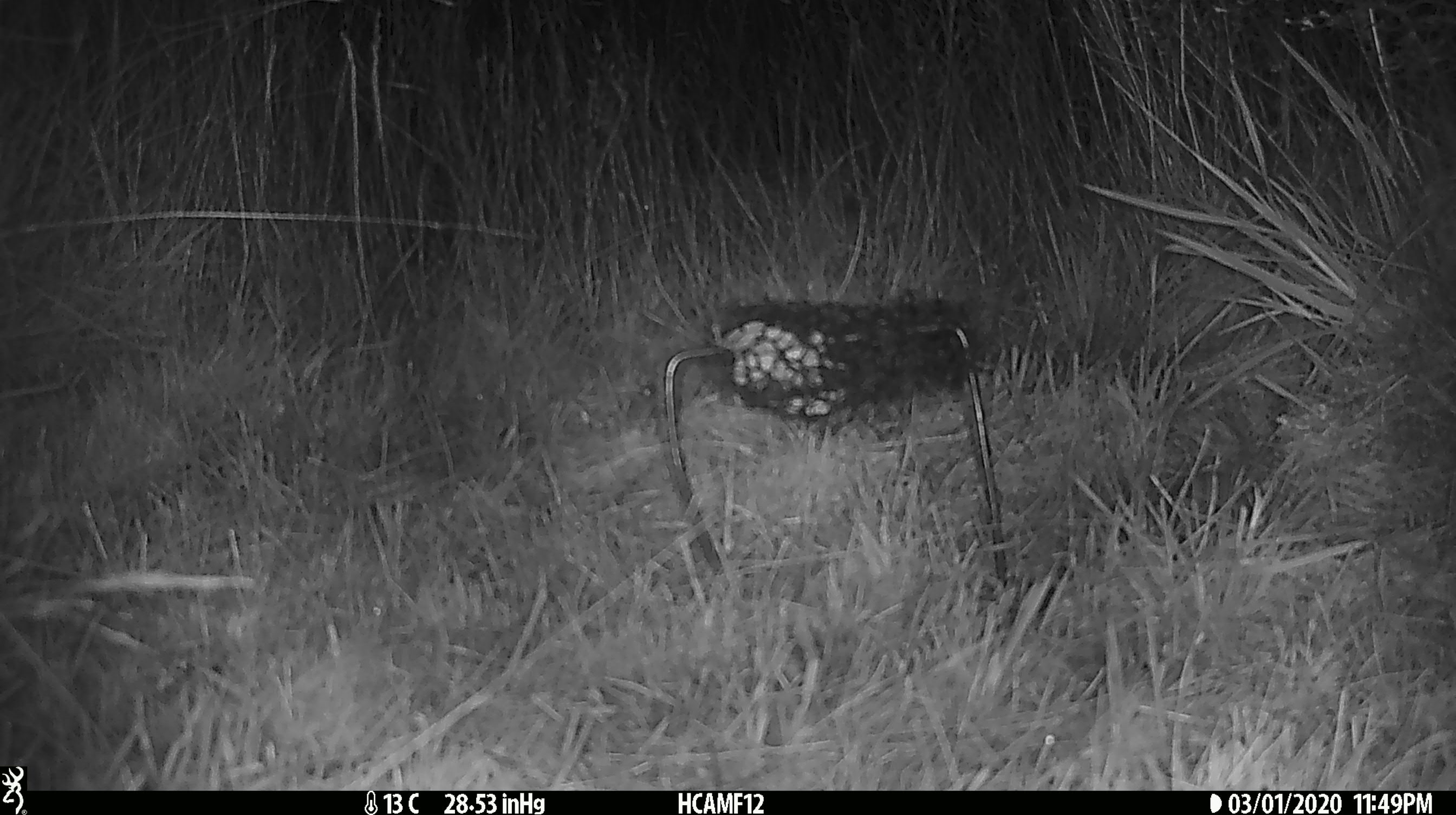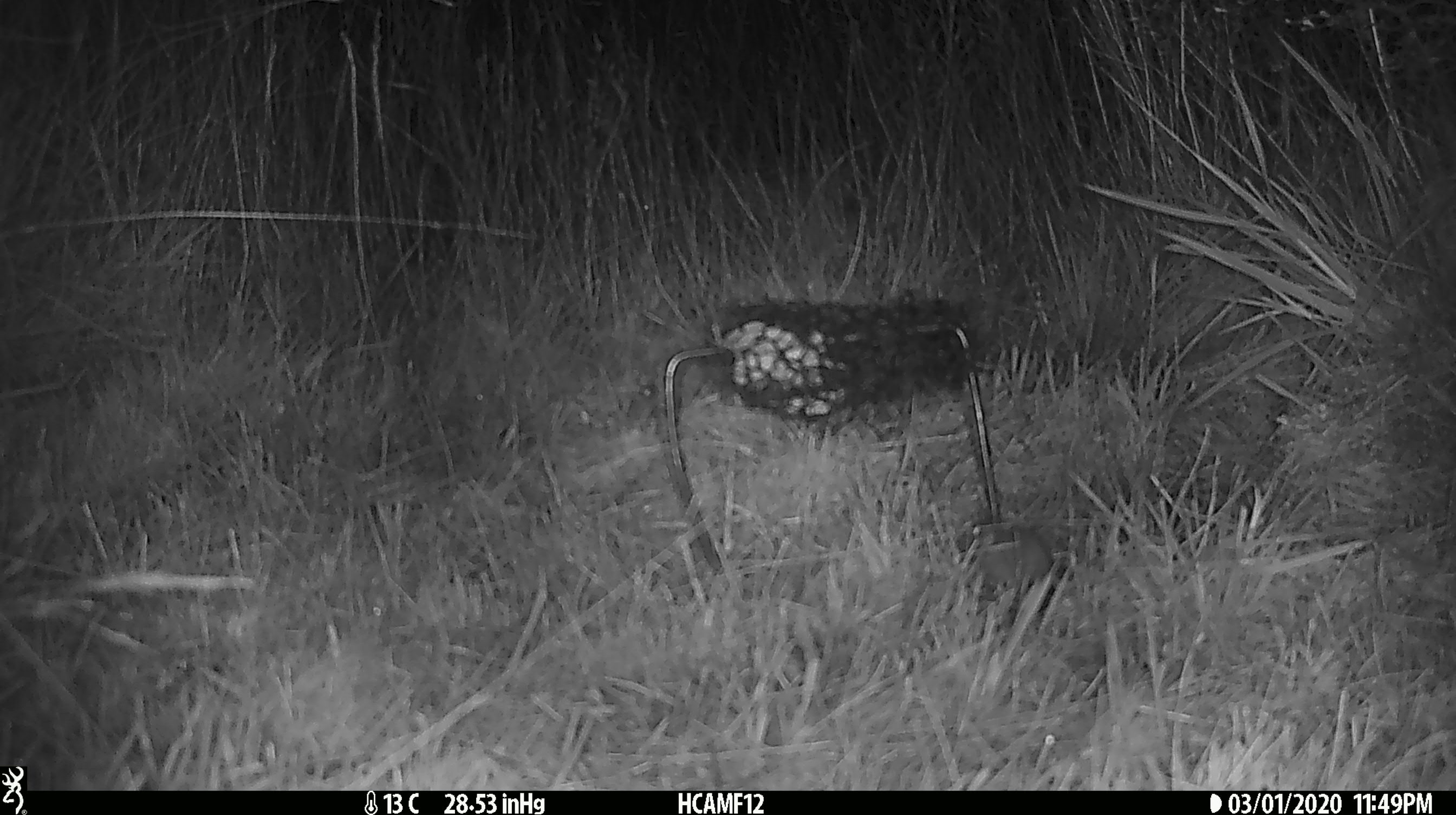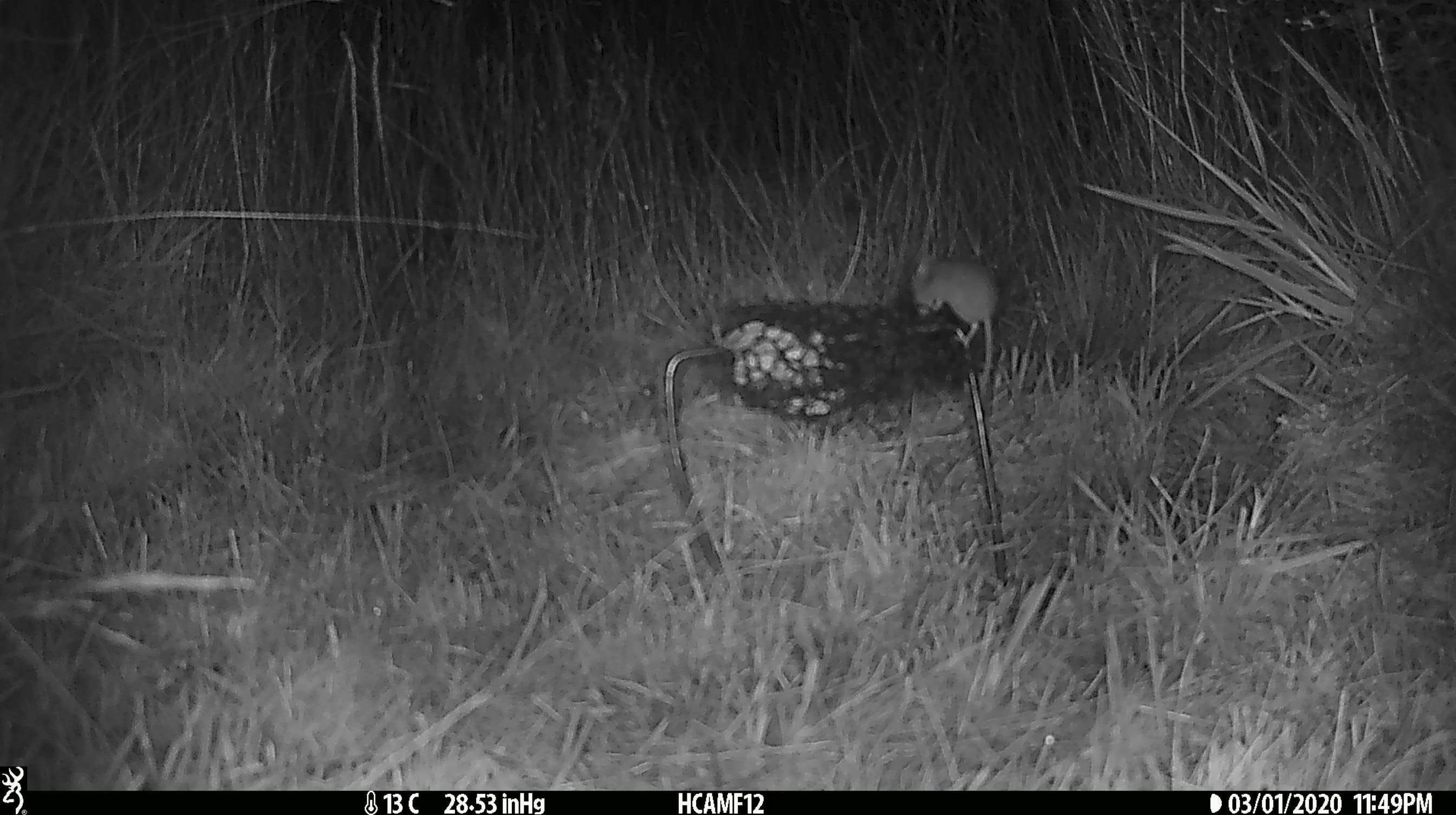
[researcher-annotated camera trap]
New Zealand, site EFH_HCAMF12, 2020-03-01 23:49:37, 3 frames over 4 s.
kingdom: Animalia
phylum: Chordata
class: Mammalia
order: Rodentia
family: Muridae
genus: Mus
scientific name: Mus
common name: mouse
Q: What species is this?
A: Mouse (Mus).